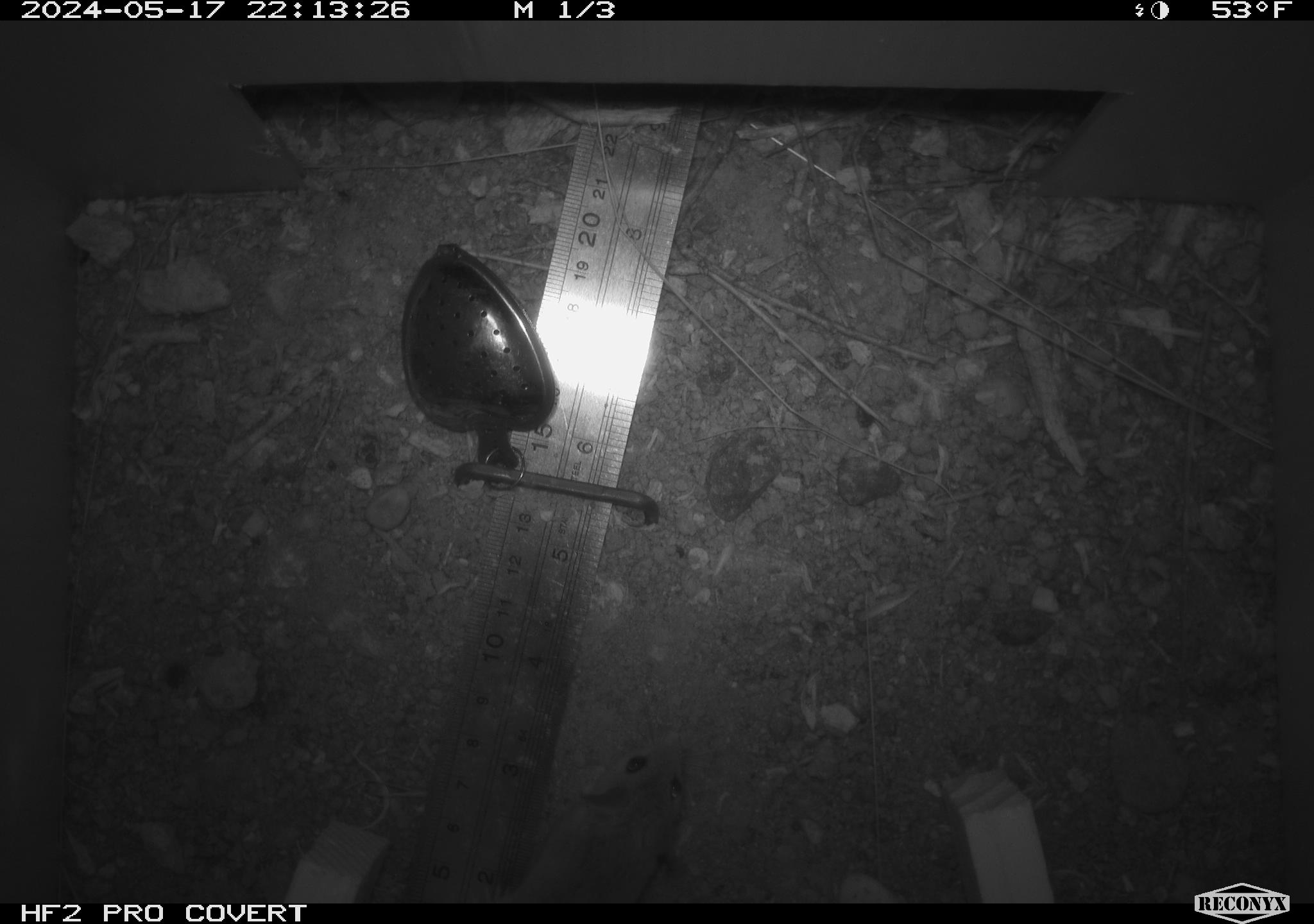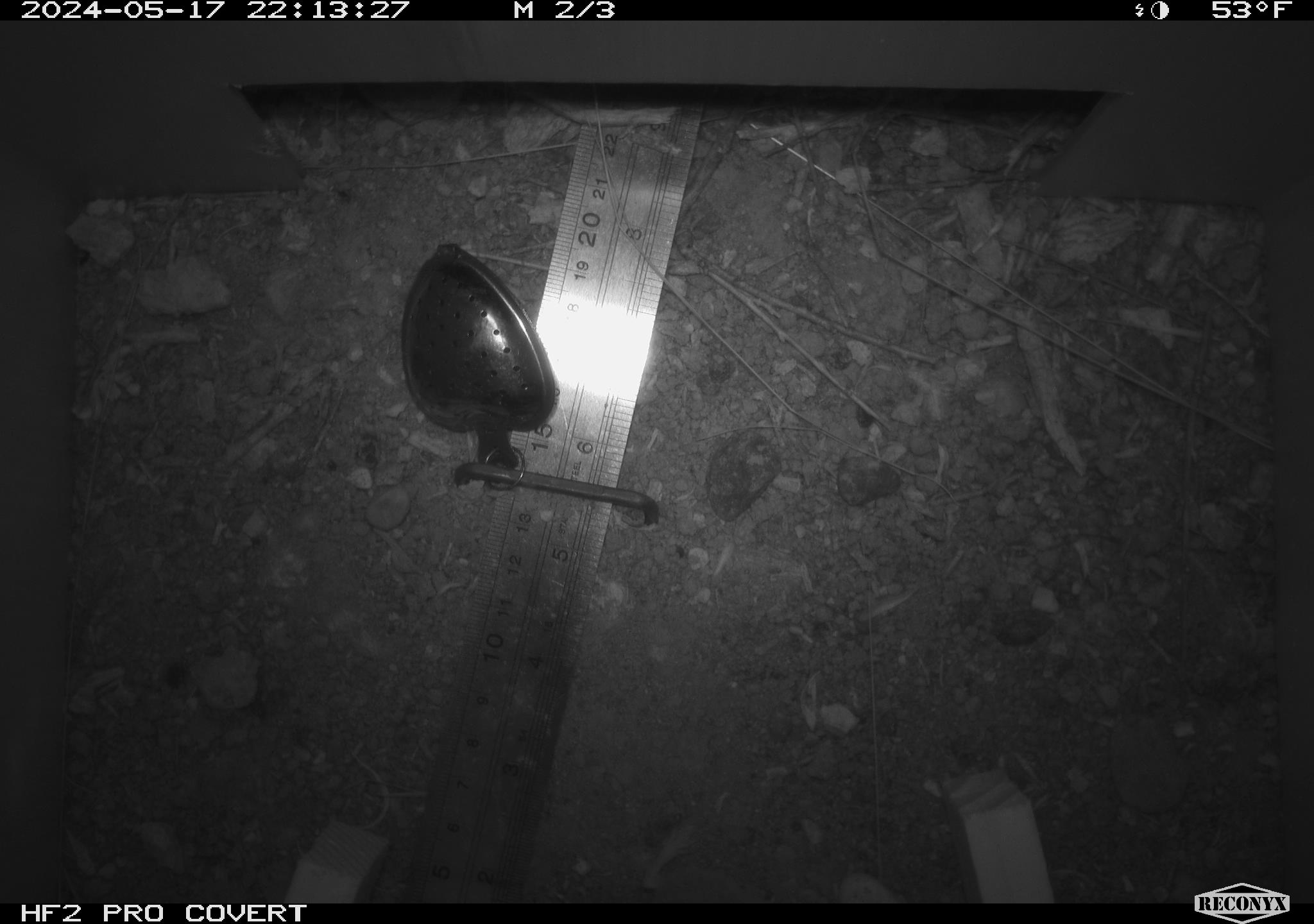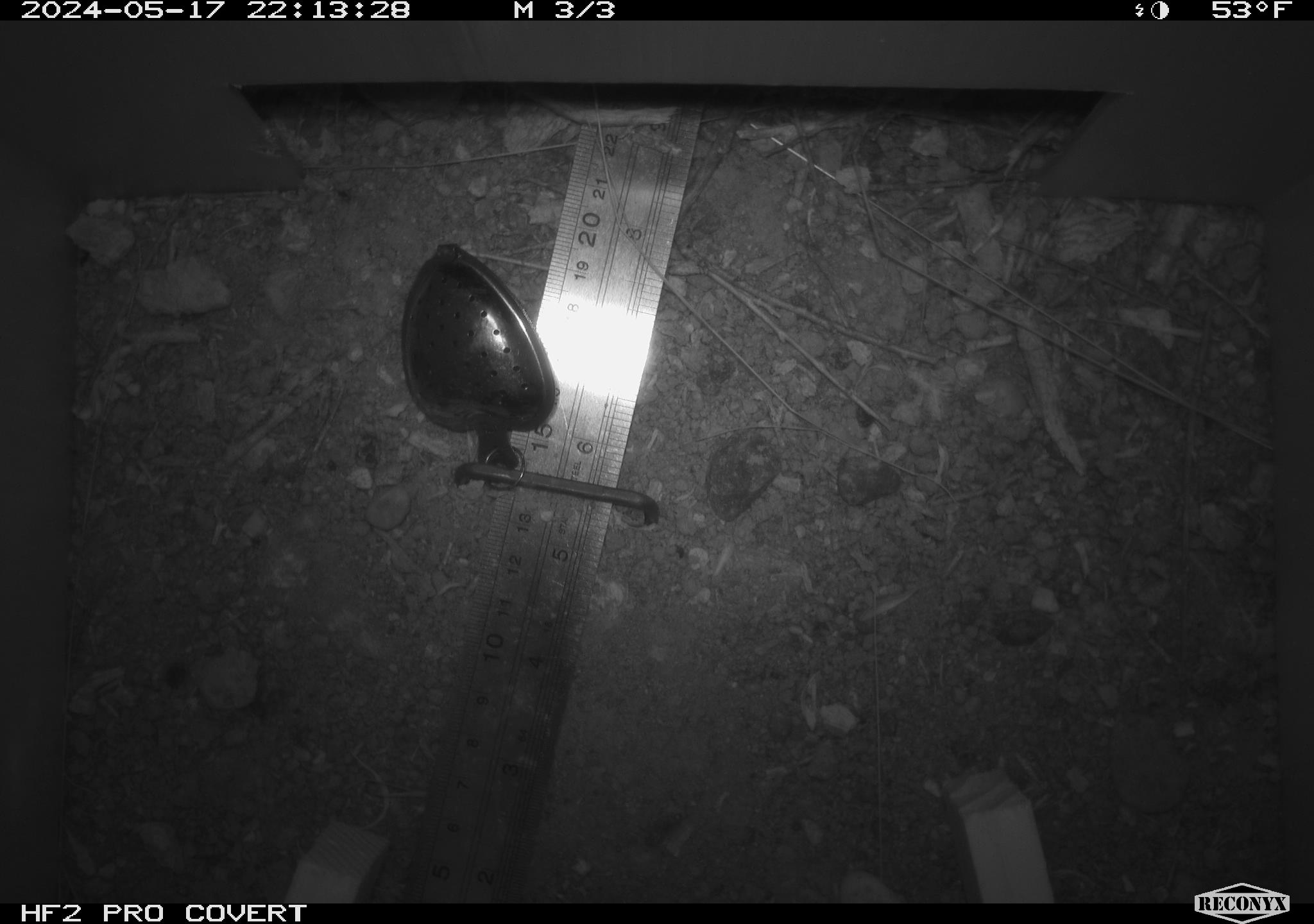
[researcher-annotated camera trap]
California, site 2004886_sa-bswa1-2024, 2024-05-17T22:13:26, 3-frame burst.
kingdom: Animalia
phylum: Chordata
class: Mammalia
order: Rodentia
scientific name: Rodentia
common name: mouse species